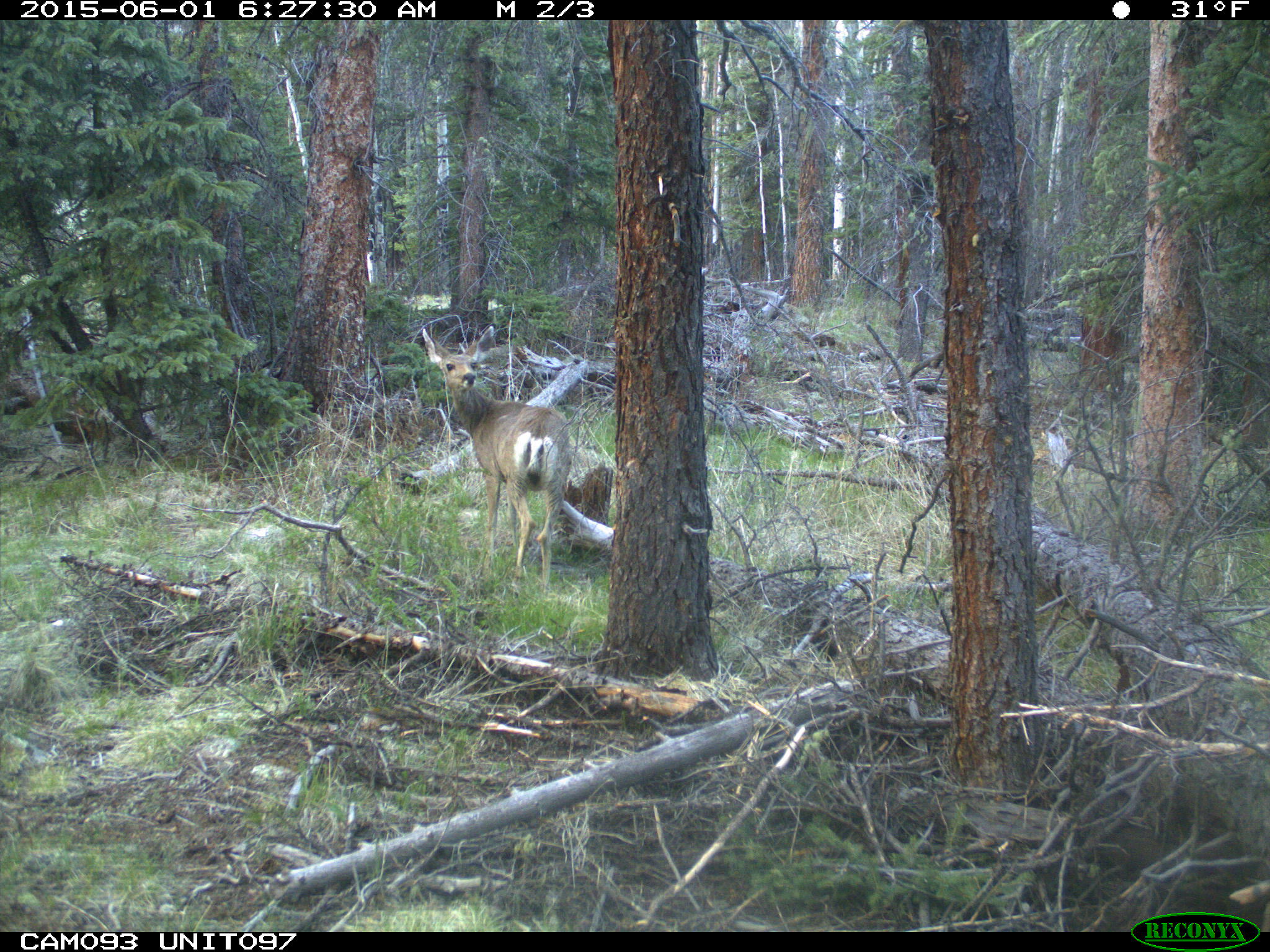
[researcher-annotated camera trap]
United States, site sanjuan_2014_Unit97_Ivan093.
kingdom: Animalia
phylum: Chordata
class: Mammalia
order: Artiodactyla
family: Cervidae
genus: Odocoileus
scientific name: Odocoileus hemionus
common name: mule deer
Odocoileus hemionus (mule deer).